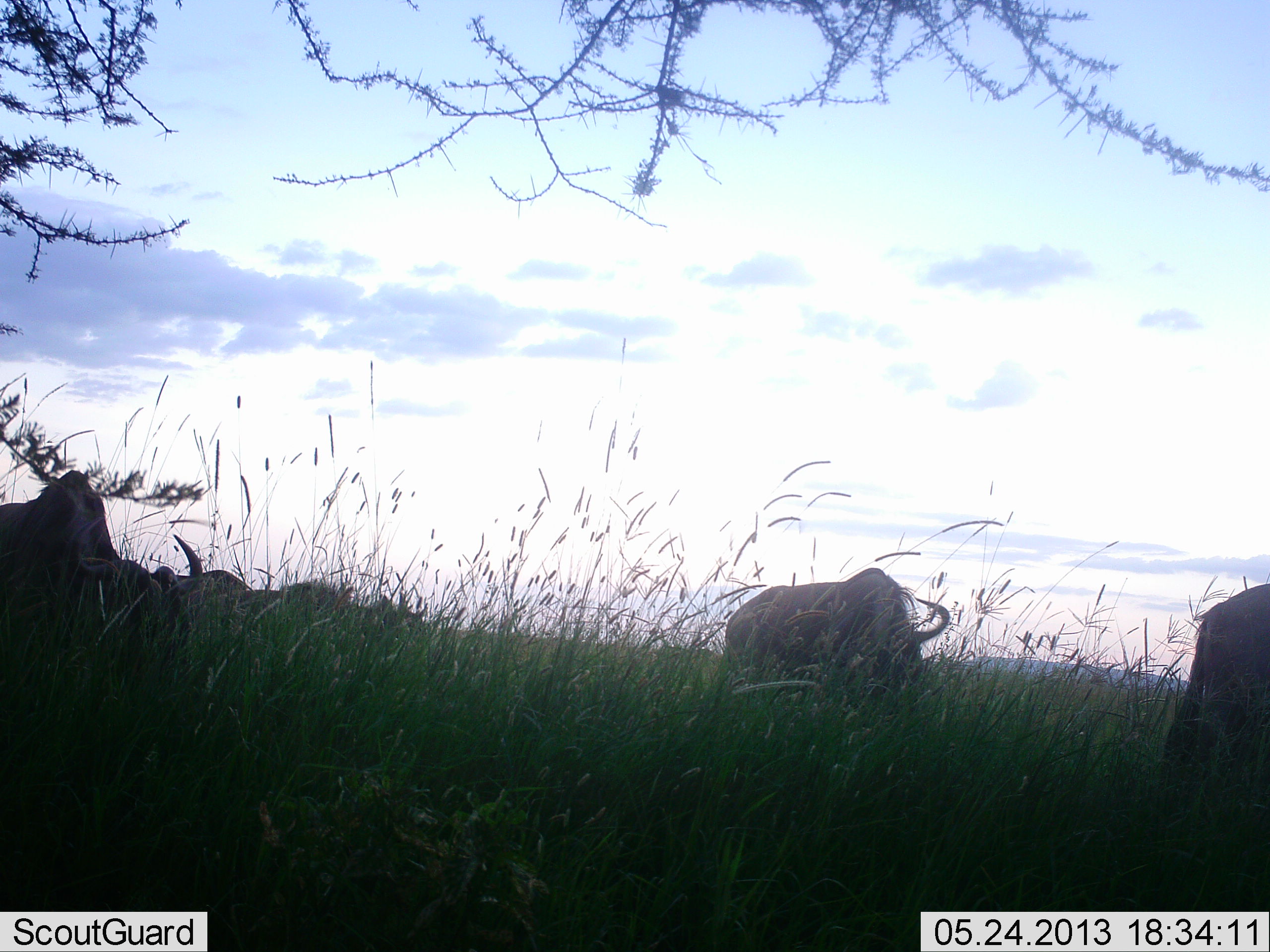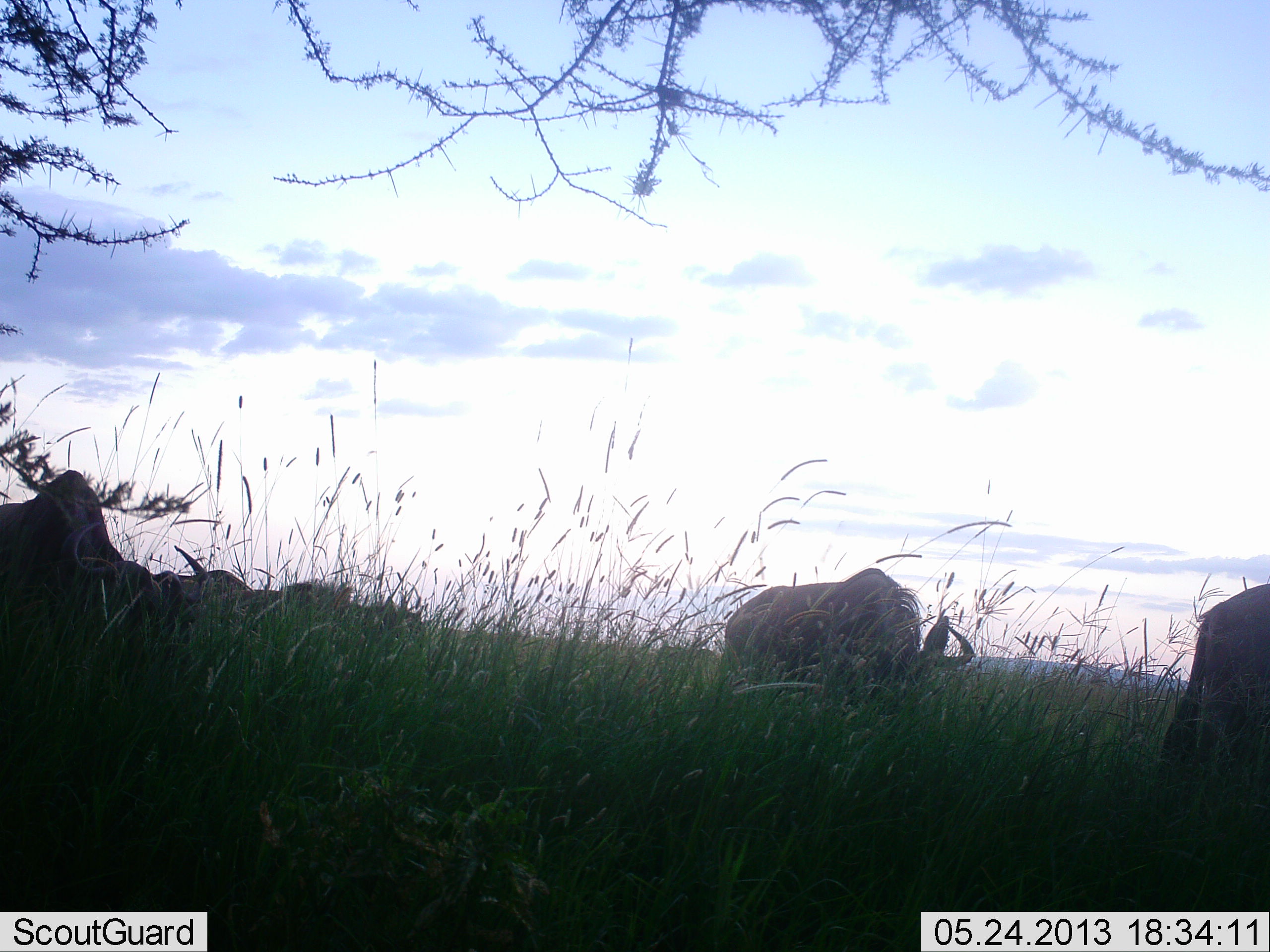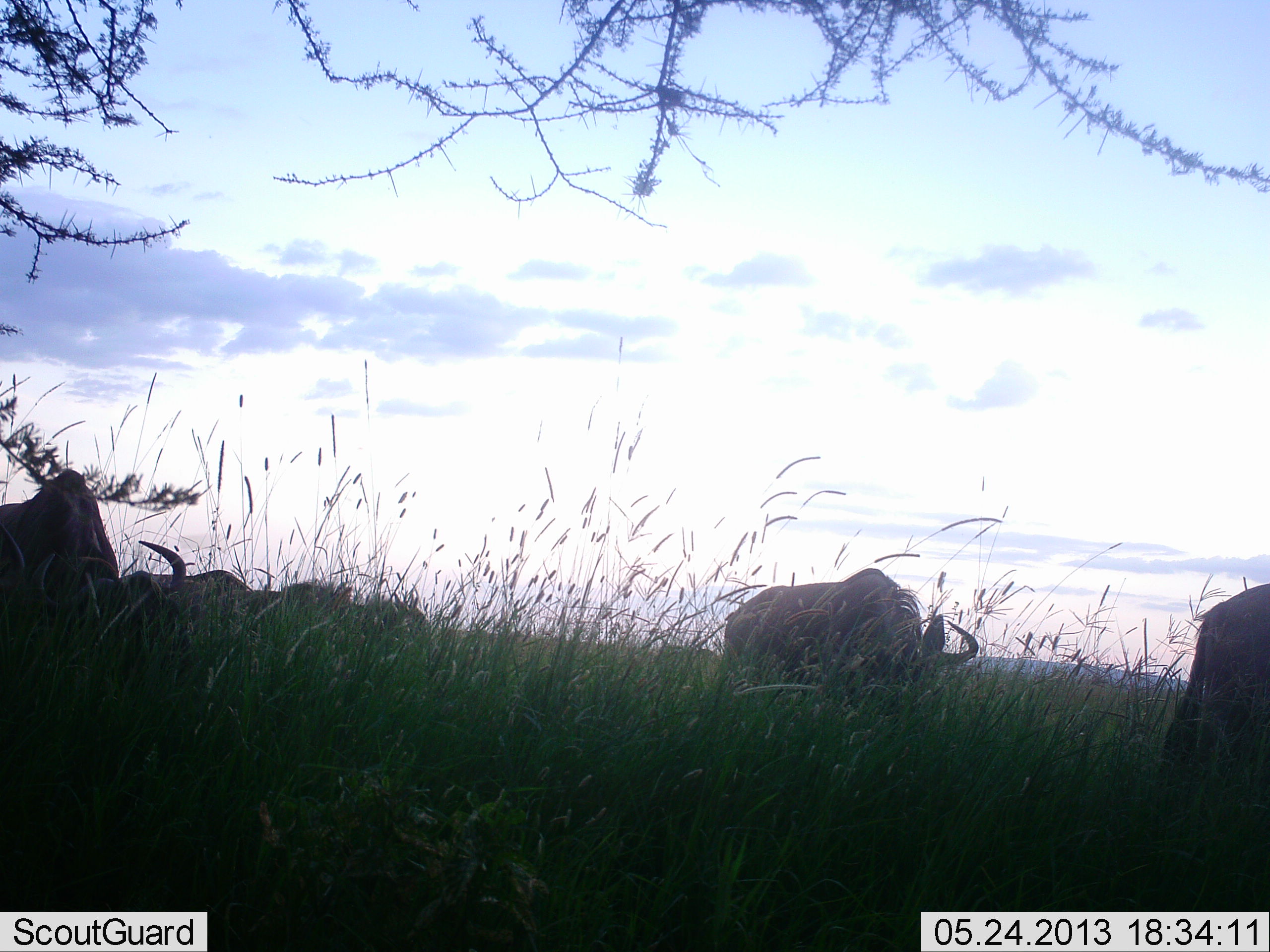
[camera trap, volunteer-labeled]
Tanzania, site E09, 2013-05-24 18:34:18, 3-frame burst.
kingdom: Animalia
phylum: Chordata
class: Mammalia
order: Artiodactyla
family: Bovidae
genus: Connochaetes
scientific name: Connochaetes taurinus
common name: blue wildebeest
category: wildebeest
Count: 5.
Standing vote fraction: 23%.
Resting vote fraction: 8%.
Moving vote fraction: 0%.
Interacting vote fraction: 0%.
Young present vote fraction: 0%.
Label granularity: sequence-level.